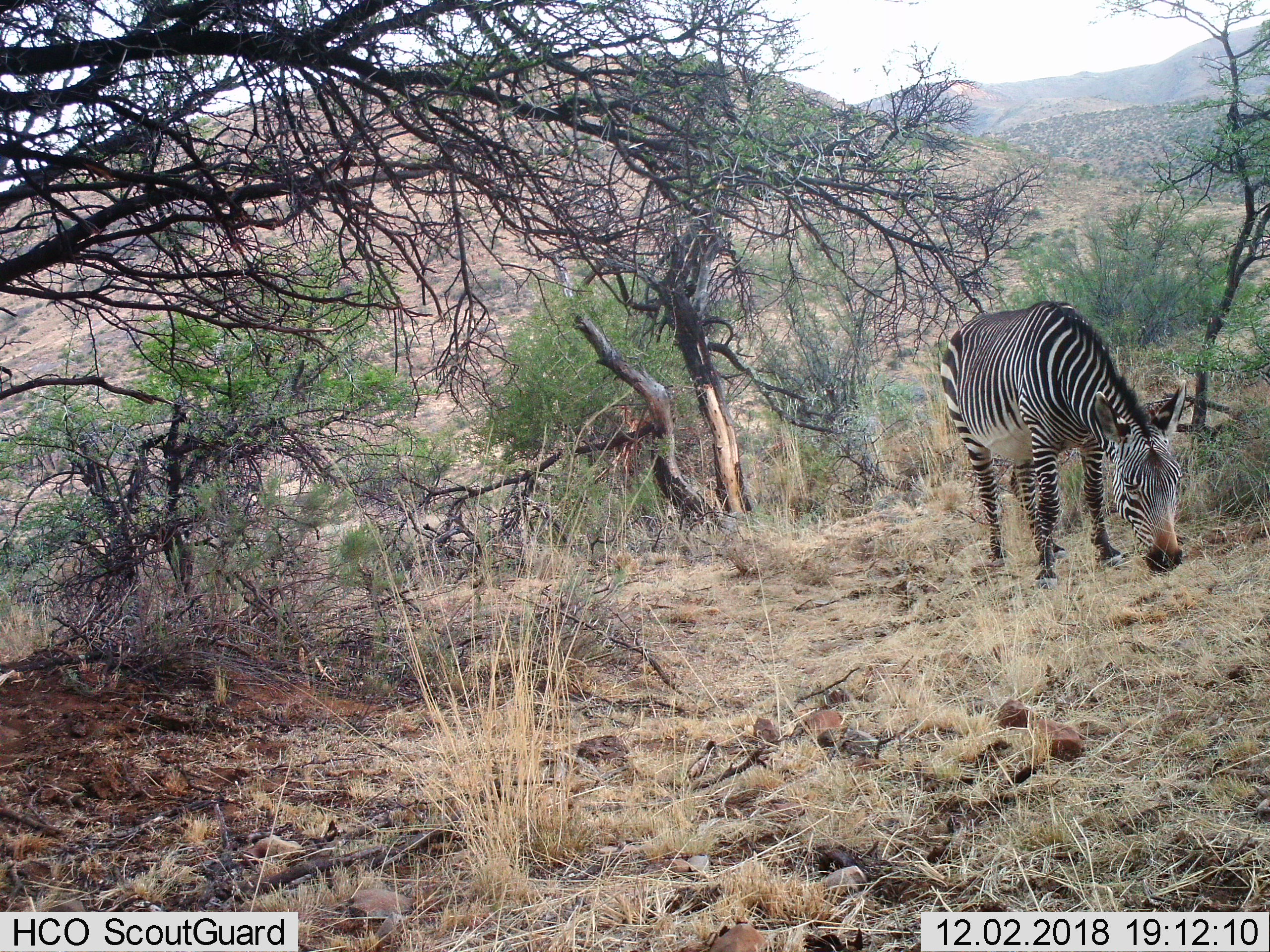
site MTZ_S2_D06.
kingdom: Animalia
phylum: Chordata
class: Mammalia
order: Perissodactyla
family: Equidae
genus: Equus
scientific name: Equus zebra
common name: mountain zebra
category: zebramountain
Zebramountain (mountain zebra) (Equus zebra), count 1. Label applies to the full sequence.